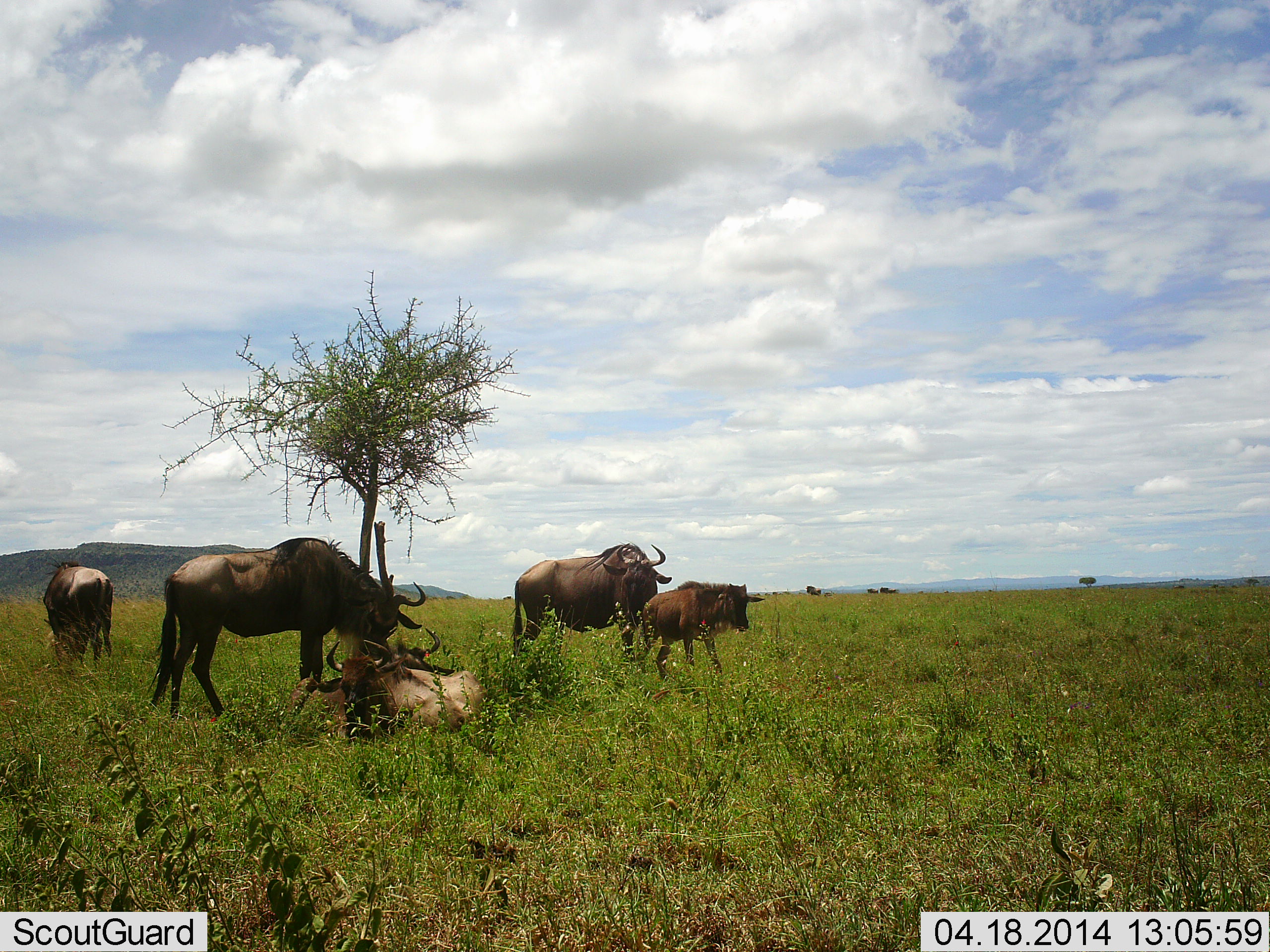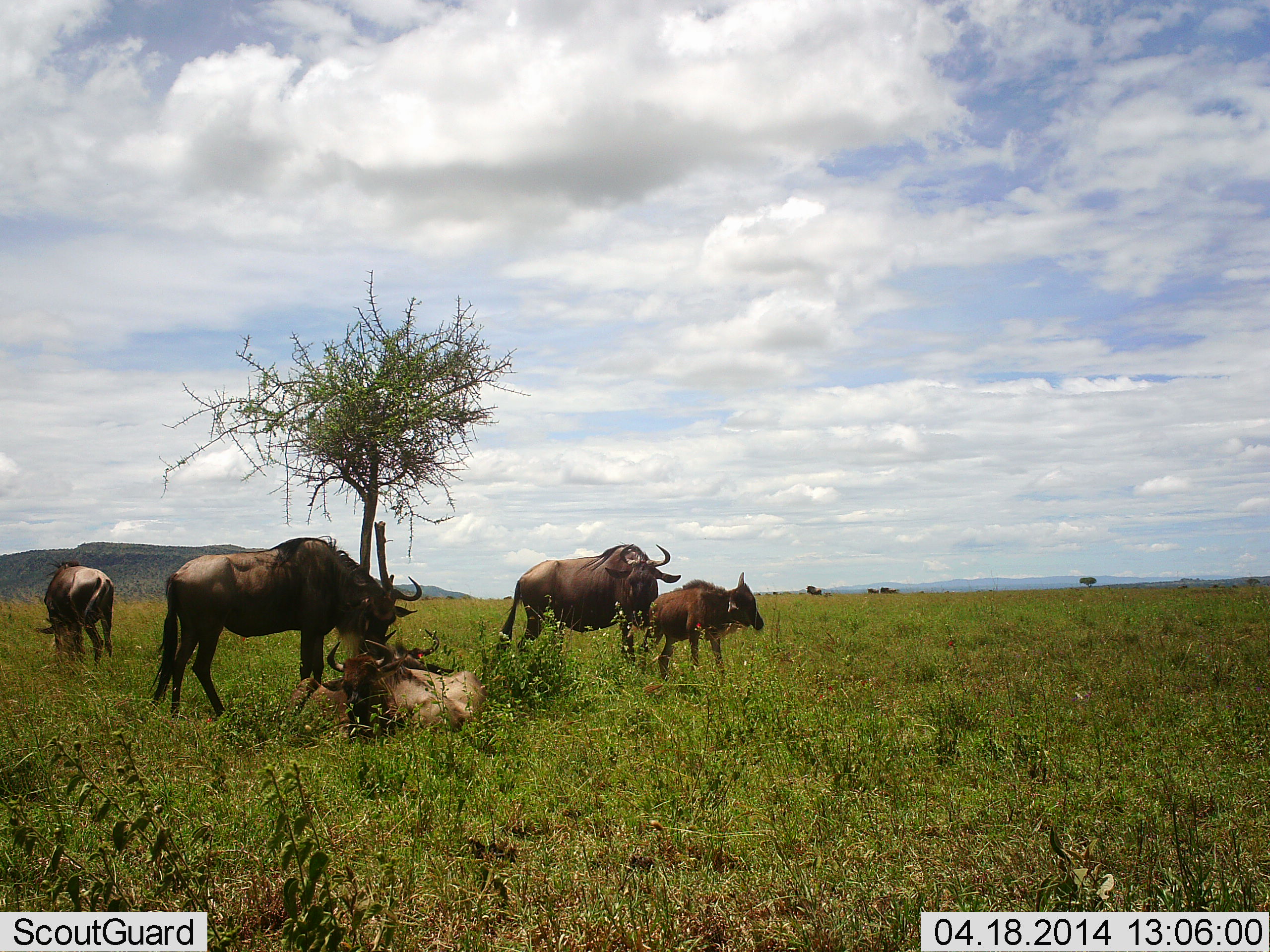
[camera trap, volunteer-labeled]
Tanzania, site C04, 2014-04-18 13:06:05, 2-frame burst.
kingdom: Animalia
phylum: Chordata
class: Mammalia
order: Artiodactyla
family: Bovidae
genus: Connochaetes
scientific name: Connochaetes taurinus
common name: blue wildebeest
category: wildebeest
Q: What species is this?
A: Wildebeest (blue wildebeest) (Connochaetes taurinus).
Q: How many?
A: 5.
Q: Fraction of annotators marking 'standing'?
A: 80%.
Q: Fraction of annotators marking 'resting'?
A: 100%.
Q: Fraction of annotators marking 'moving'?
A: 0%.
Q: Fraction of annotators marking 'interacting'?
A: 0%.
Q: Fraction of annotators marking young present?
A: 70%.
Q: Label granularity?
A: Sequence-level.